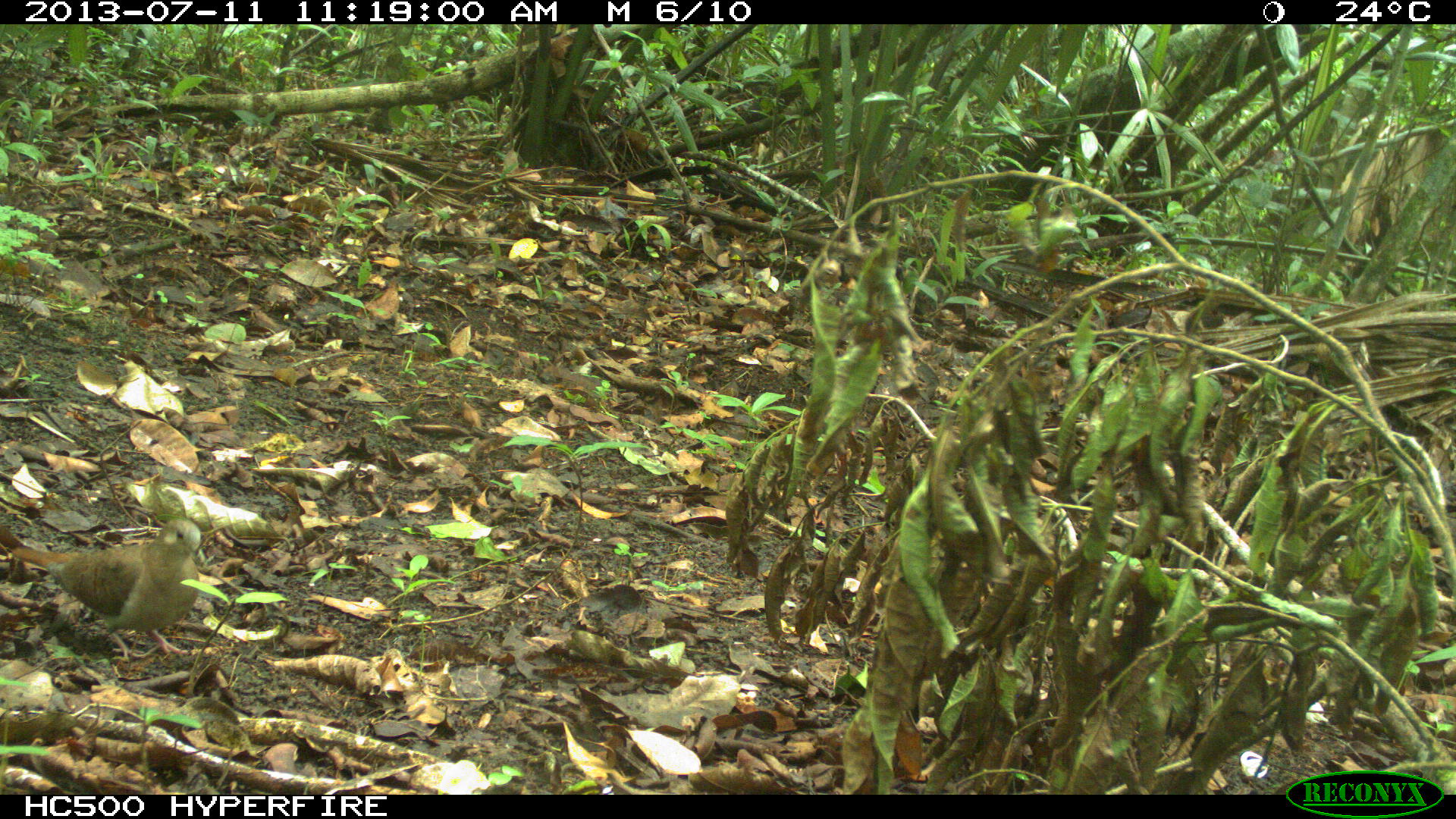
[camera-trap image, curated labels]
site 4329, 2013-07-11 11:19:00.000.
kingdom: Animalia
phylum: Chordata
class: Aves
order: Columbiformes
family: Columbidae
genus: Claravis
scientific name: Claravis pretiosa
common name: blue ground-dove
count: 1